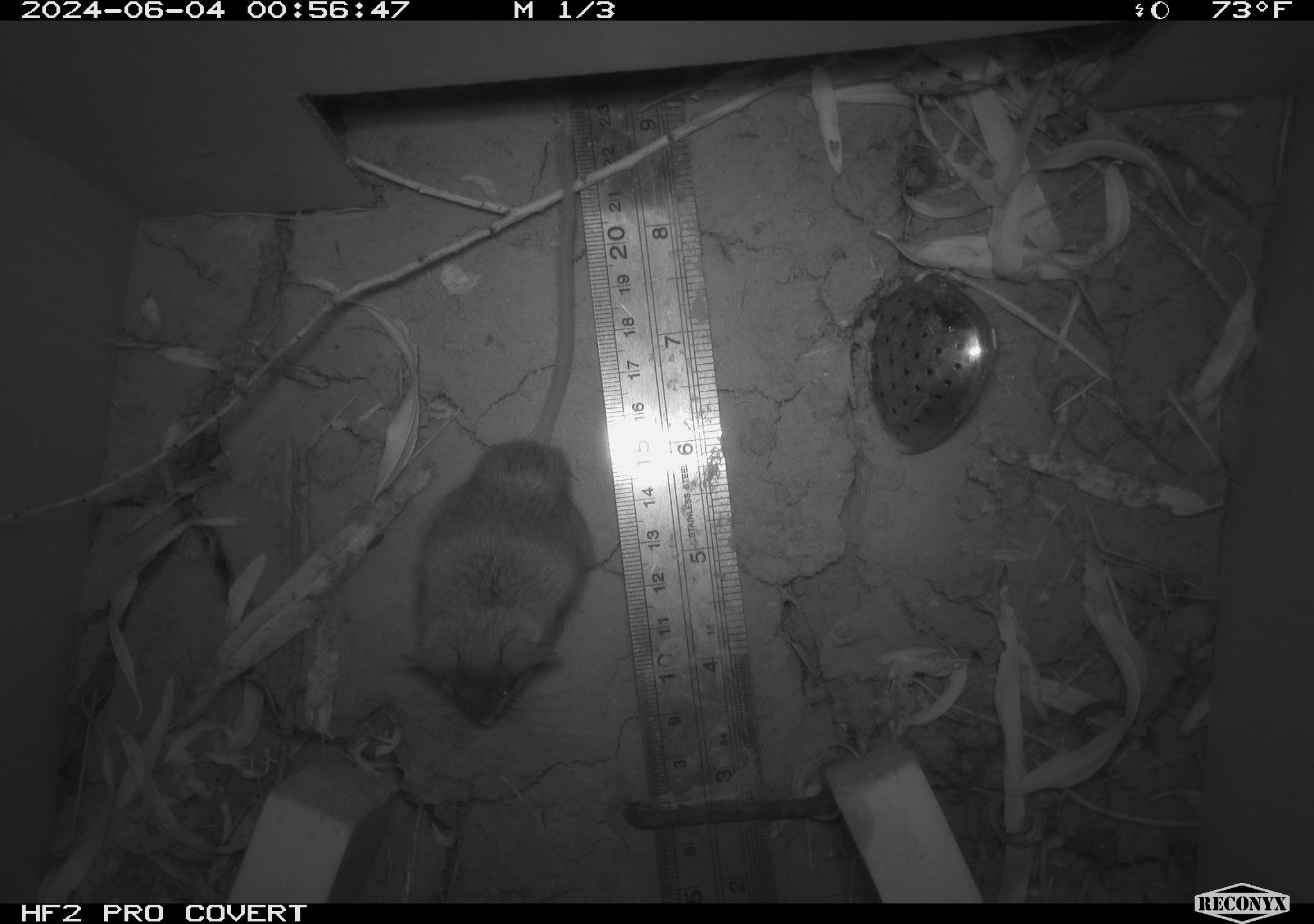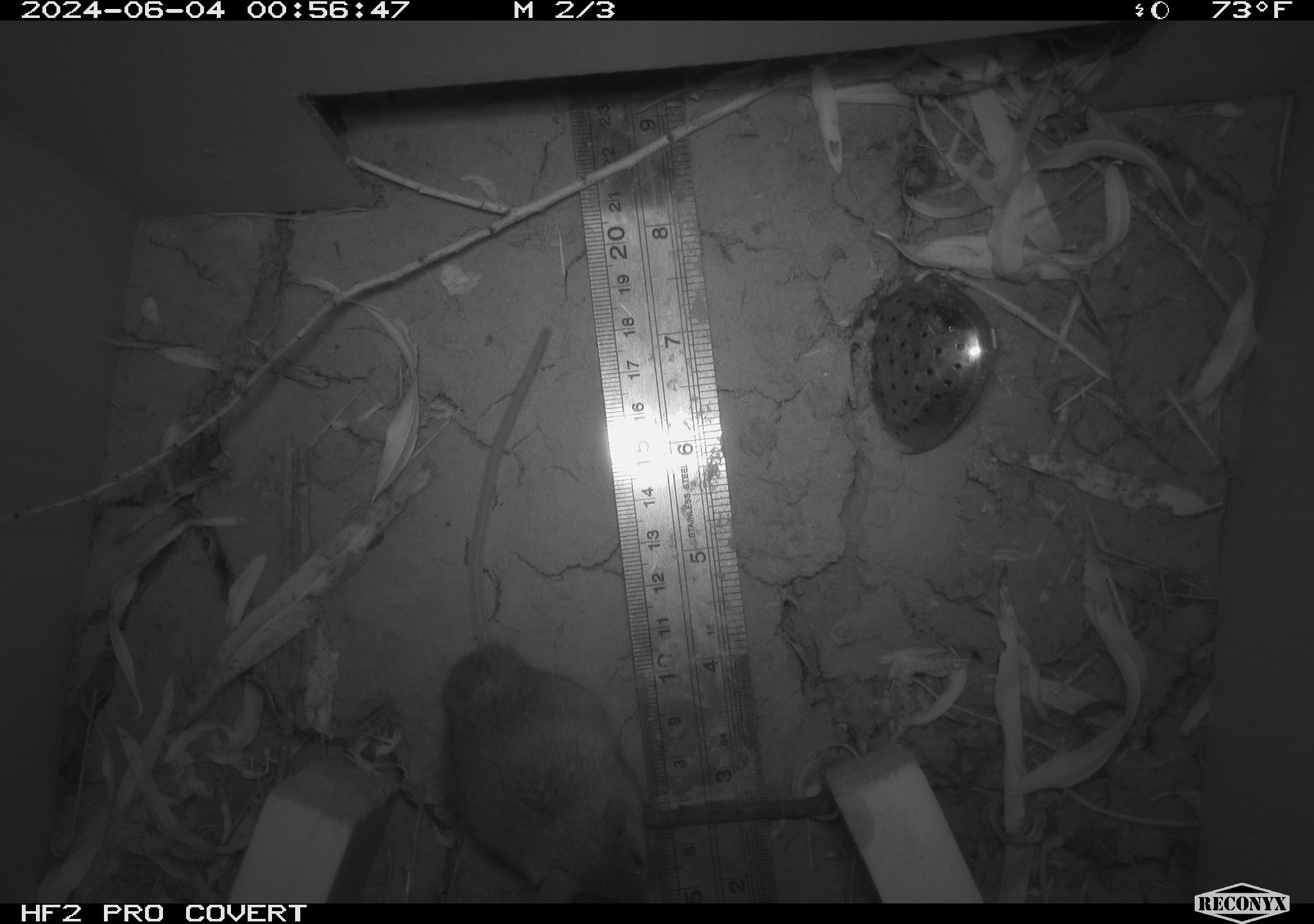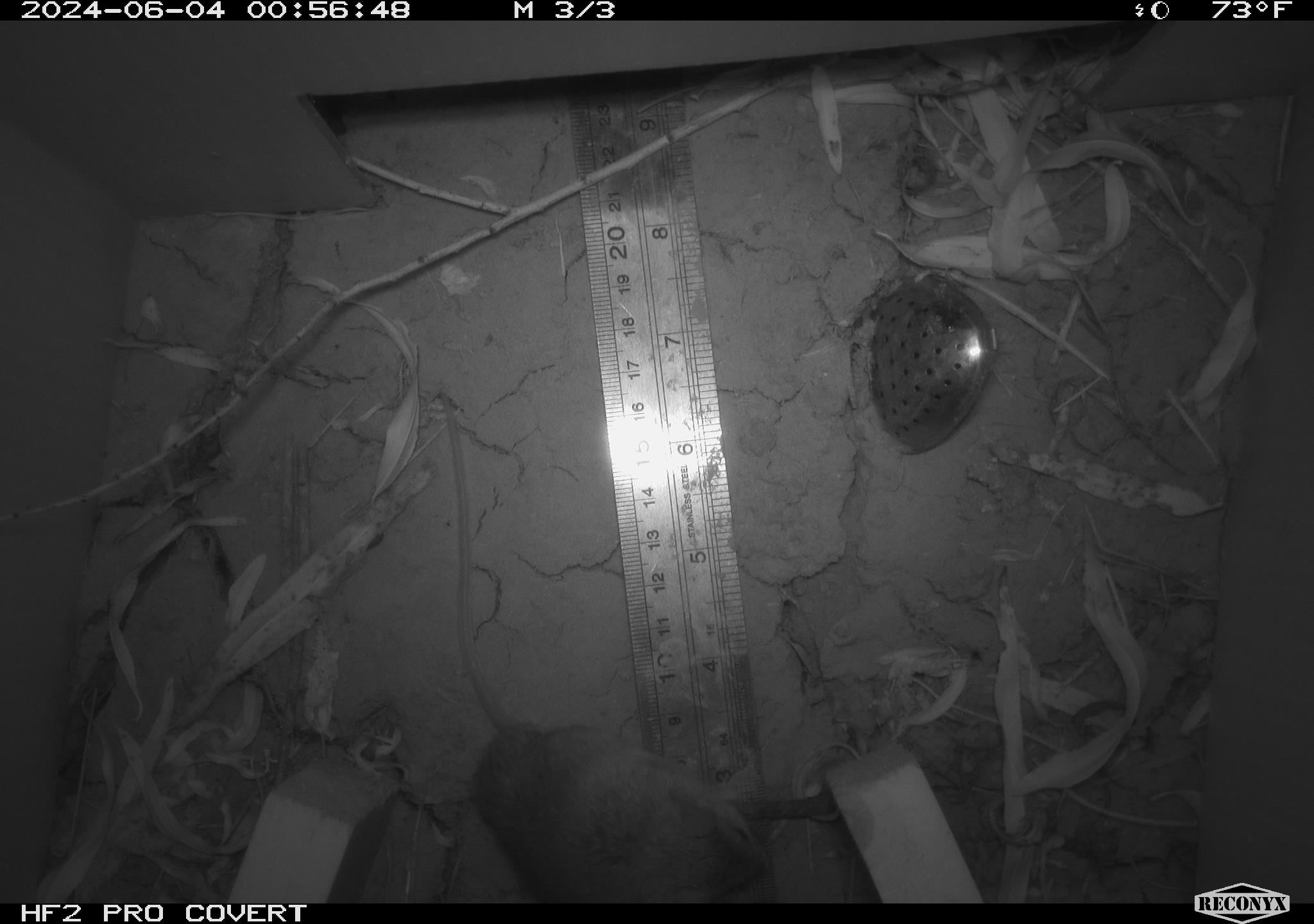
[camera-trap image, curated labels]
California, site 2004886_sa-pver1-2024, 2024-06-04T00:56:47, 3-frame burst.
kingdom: Animalia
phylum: Chordata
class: Mammalia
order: Rodentia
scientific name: Rodentia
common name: mouse species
Mouse species (Rodentia).